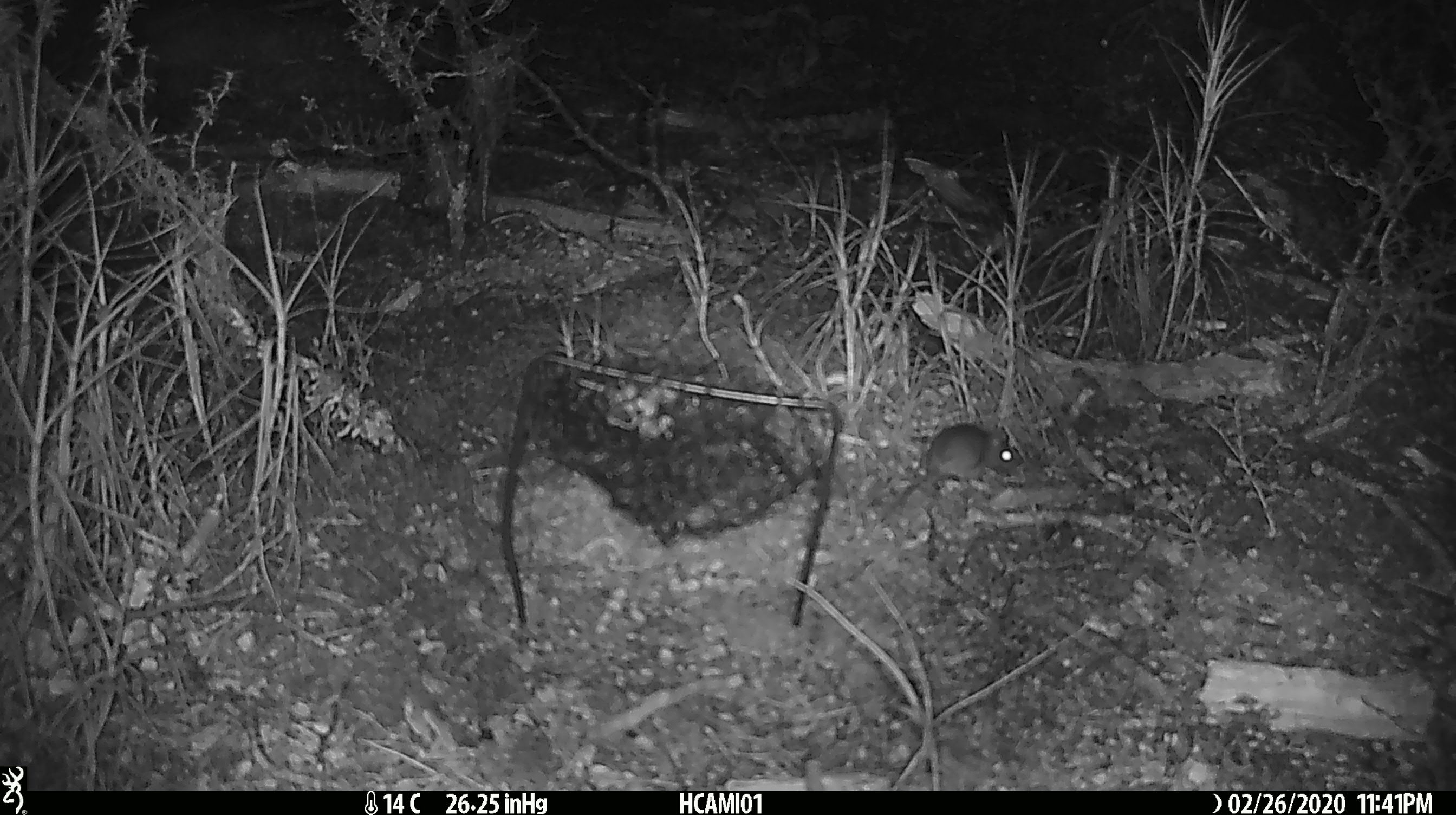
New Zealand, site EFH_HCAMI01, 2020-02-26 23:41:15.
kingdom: Animalia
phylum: Chordata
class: Mammalia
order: Rodentia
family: Muridae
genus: Mus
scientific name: Mus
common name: mouse